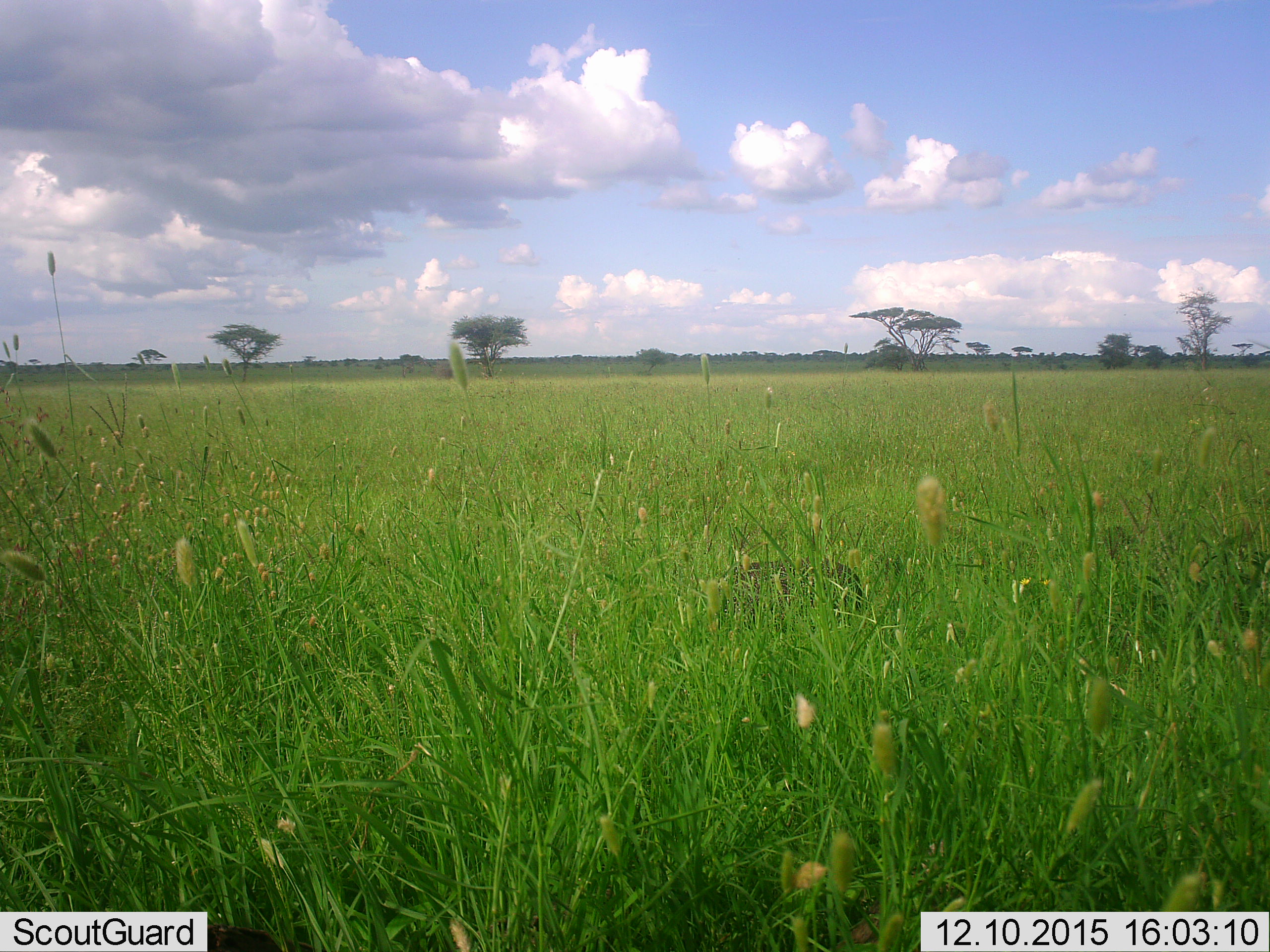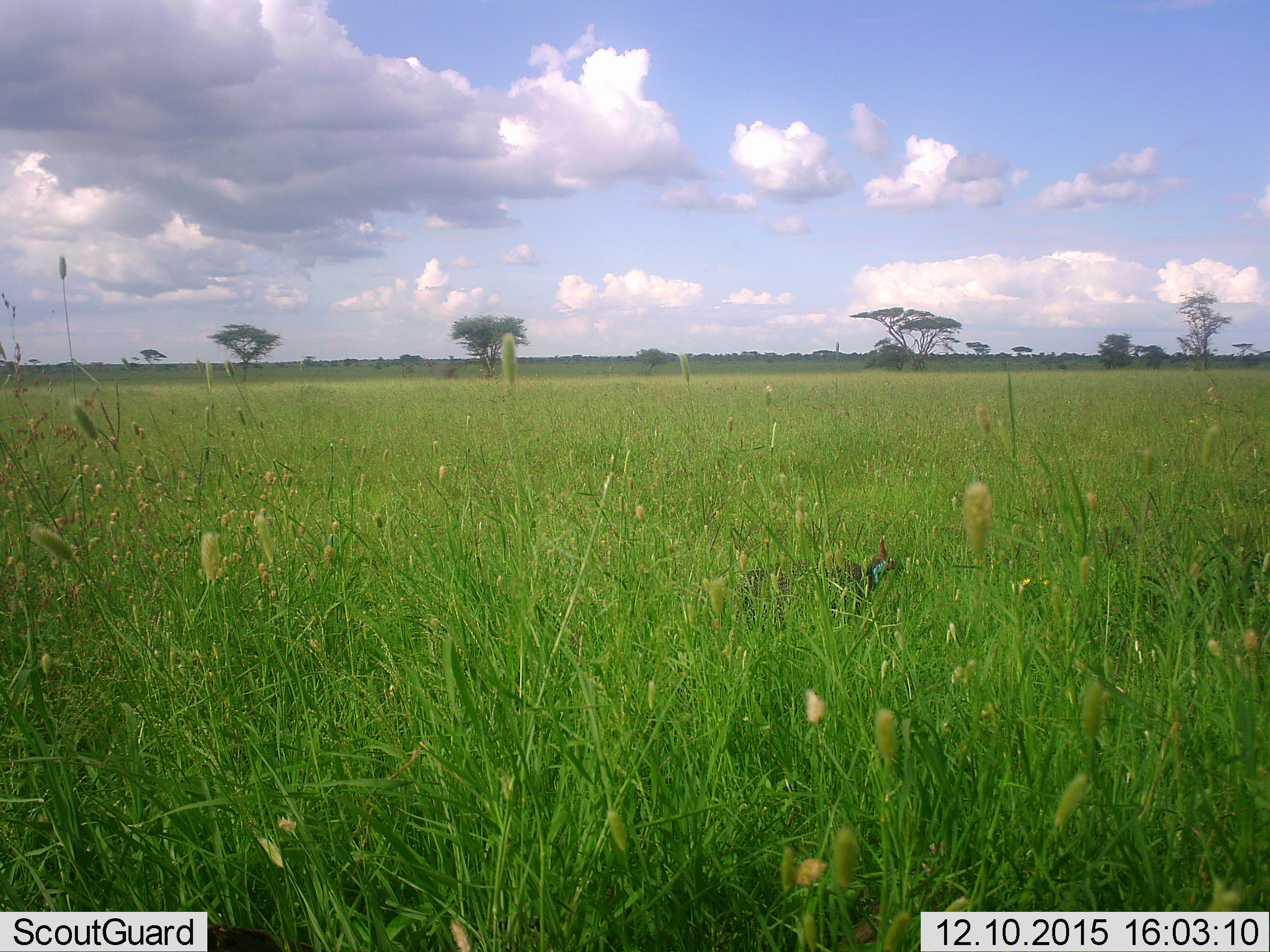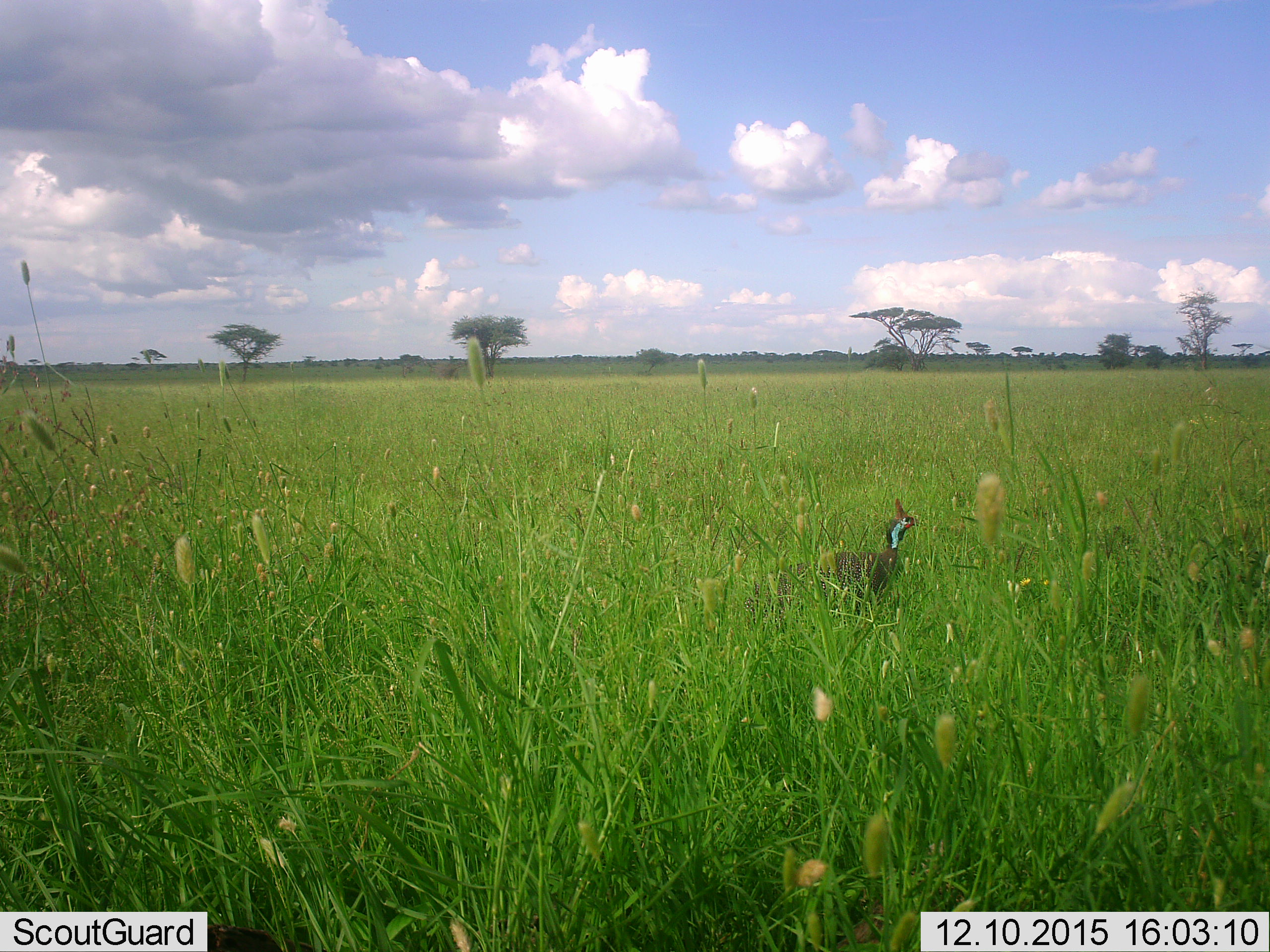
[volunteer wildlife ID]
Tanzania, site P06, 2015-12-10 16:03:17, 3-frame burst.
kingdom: Animalia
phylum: Chordata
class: Aves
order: Galliformes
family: Numididae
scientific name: Numididae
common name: guinea fowl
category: guineafowl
Guineafowl (guinea fowl) (Numididae), count 1. Behavior (volunteer vote fractions): standing 33%, resting 0%, moving 22%, interacting 0%. Young present (vote fraction): 0%. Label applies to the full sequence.